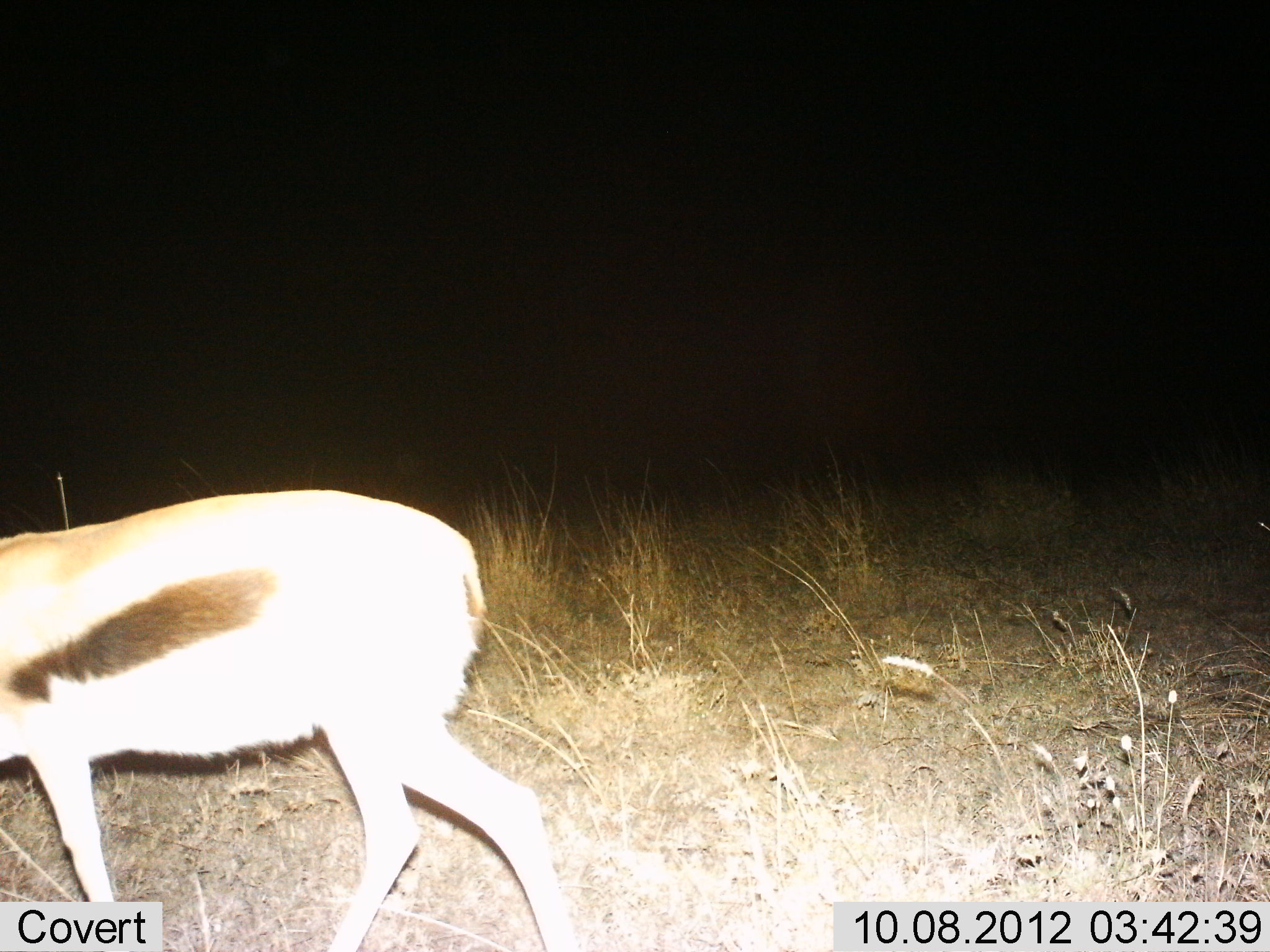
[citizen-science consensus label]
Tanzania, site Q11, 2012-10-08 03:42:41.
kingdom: Animalia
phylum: Chordata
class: Mammalia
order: Artiodactyla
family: Bovidae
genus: Eudorcas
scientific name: Eudorcas thomsonii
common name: thomson's gazelle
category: gazellethomsons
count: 1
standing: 20%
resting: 0%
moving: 80%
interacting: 0%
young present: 0%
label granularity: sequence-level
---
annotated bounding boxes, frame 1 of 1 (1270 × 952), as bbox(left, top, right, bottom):
animal: bbox(1, 489, 579, 952)